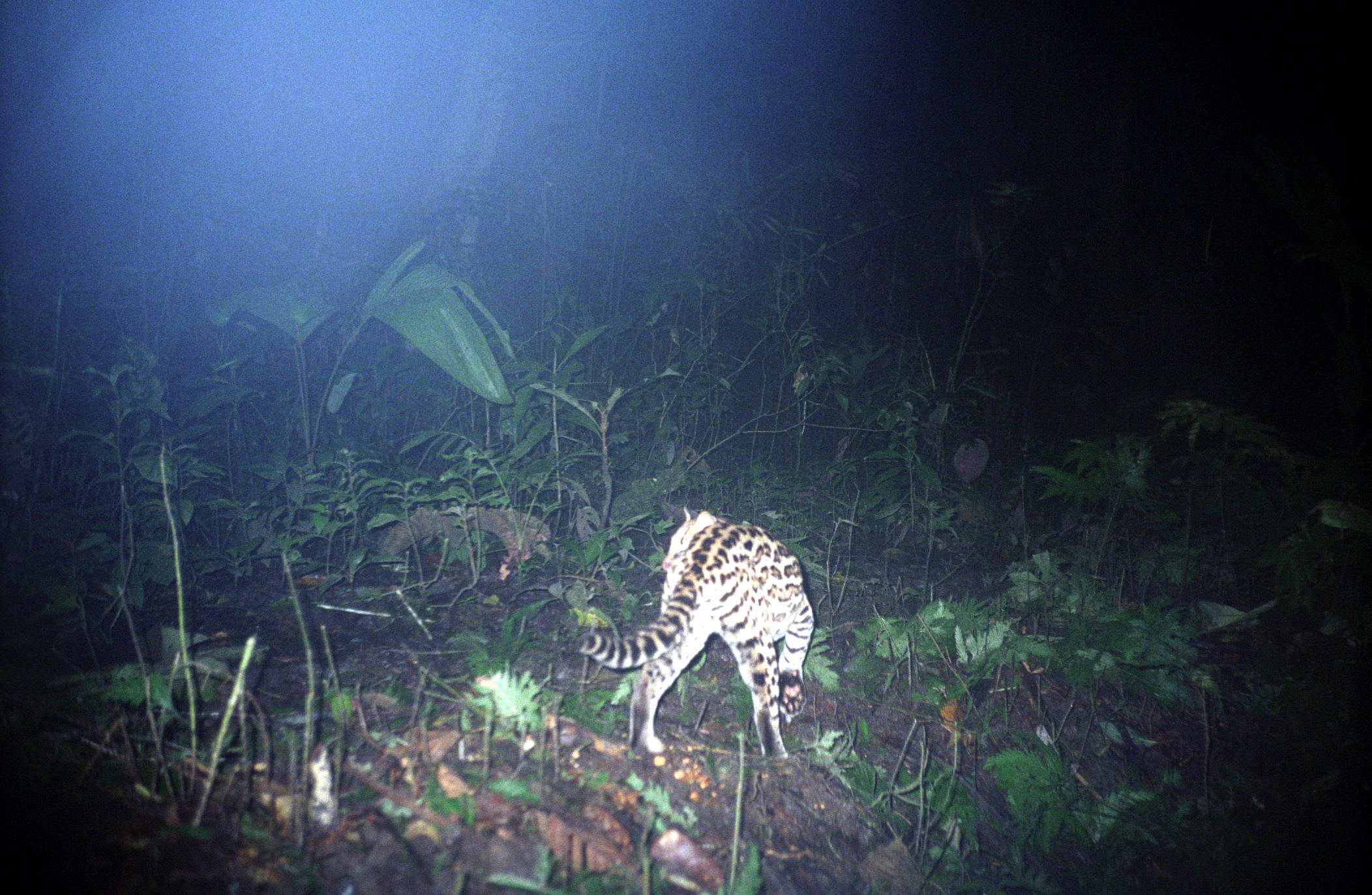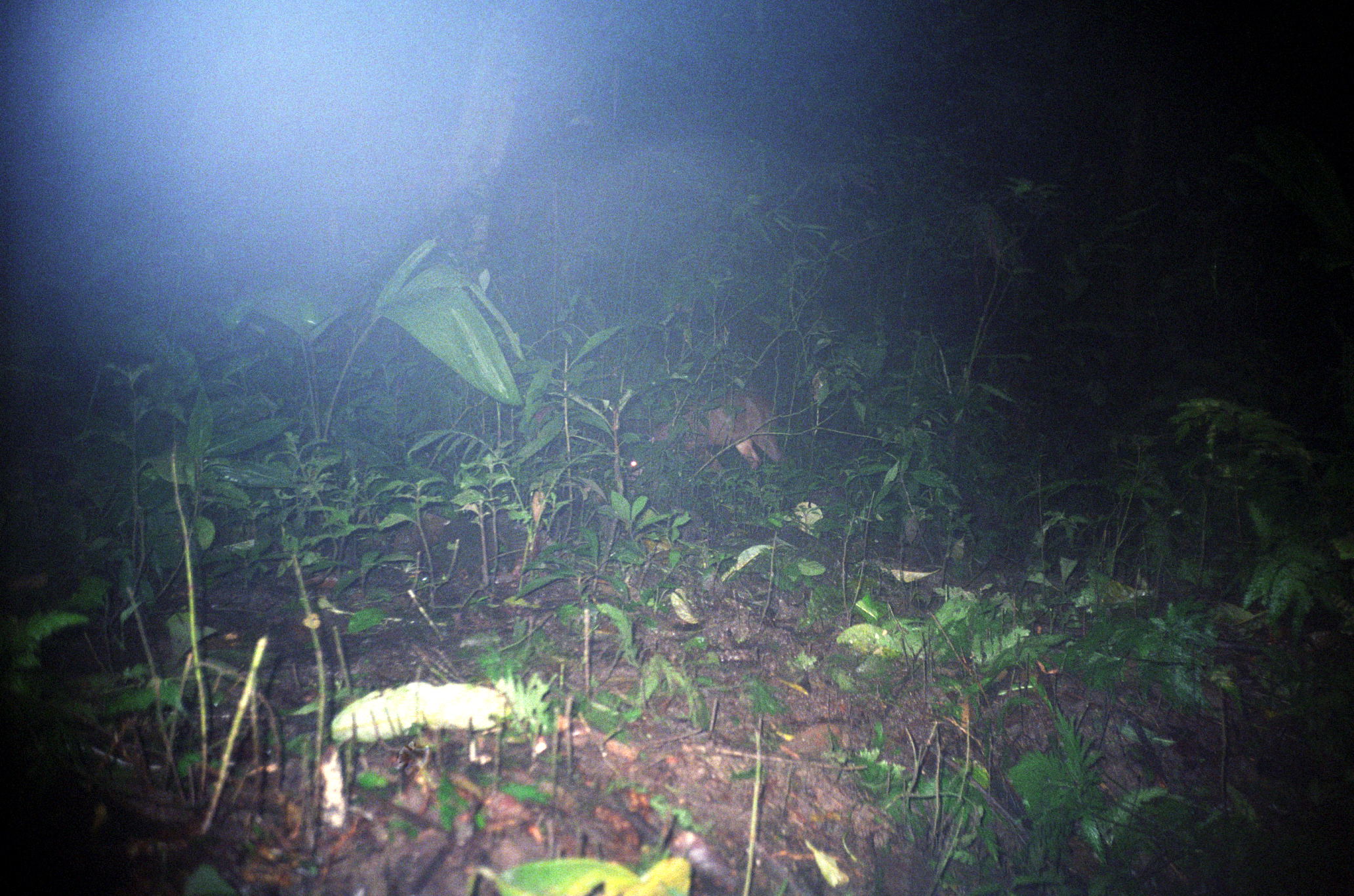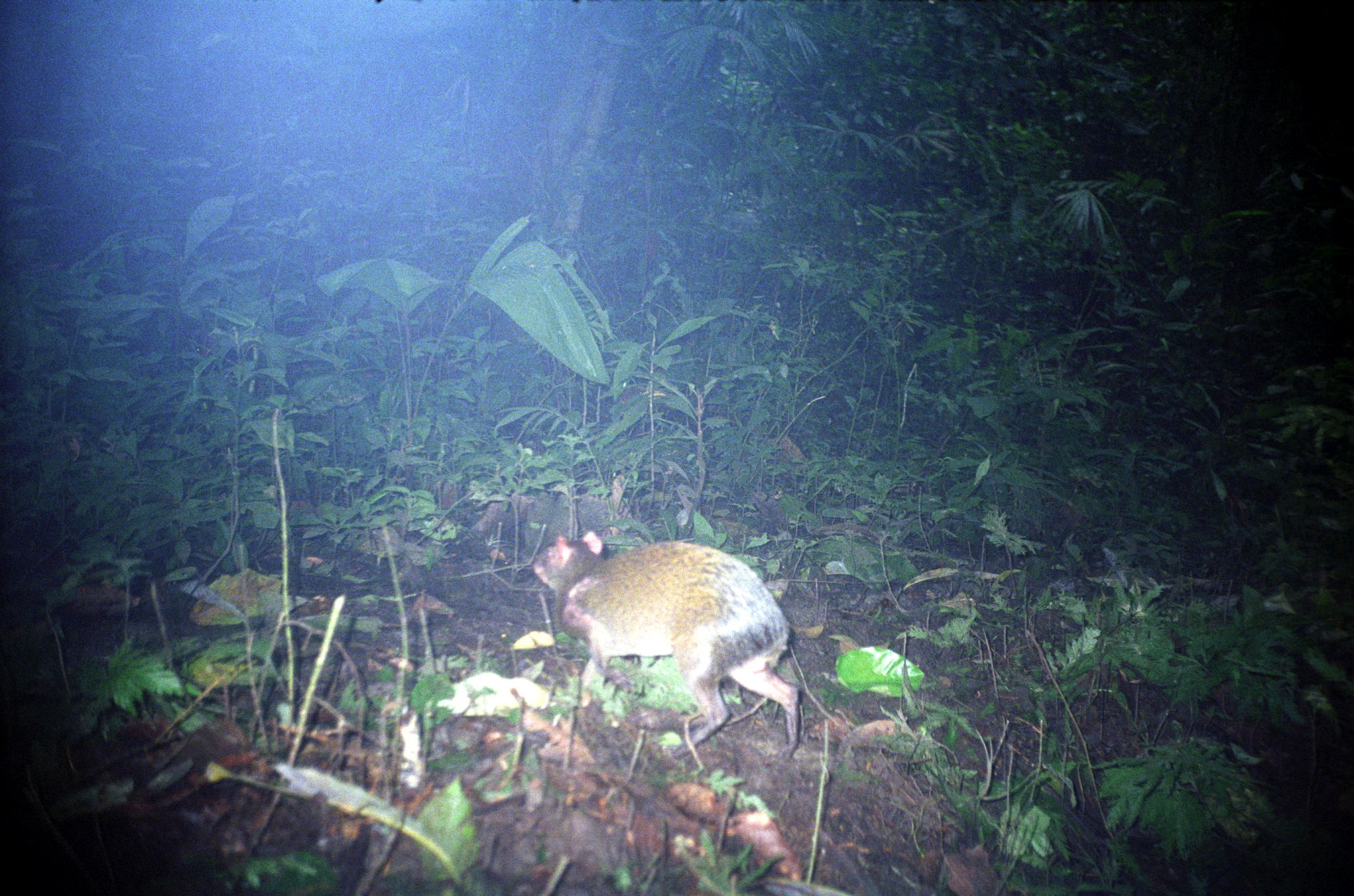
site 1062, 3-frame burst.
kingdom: Animalia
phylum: Chordata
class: Mammalia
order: Carnivora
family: Felidae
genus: Leopardus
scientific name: Leopardus pardalis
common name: ocelot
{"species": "Leopardus pardalis (ocelot)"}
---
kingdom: Animalia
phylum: Chordata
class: Mammalia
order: Artiodactyla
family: Cervidae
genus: Mazama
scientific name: Mazama americana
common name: red brocket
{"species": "Mazama americana (red brocket)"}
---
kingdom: Animalia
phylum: Chordata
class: Mammalia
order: Rodentia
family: Dasyproctidae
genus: Dasyprocta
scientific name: Dasyprocta punctata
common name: central american agouti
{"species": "Dasyprocta punctata (central american agouti)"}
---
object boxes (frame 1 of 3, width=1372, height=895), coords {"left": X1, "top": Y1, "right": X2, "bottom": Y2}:
leopardus pardalis: {"left": 570, "top": 506, "right": 814, "bottom": 777}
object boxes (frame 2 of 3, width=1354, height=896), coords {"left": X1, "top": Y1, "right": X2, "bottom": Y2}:
mazama americana: {"left": 626, "top": 387, "right": 788, "bottom": 485}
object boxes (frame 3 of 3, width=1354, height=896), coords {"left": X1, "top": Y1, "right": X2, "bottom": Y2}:
dasyprocta punctata: {"left": 532, "top": 532, "right": 806, "bottom": 762}